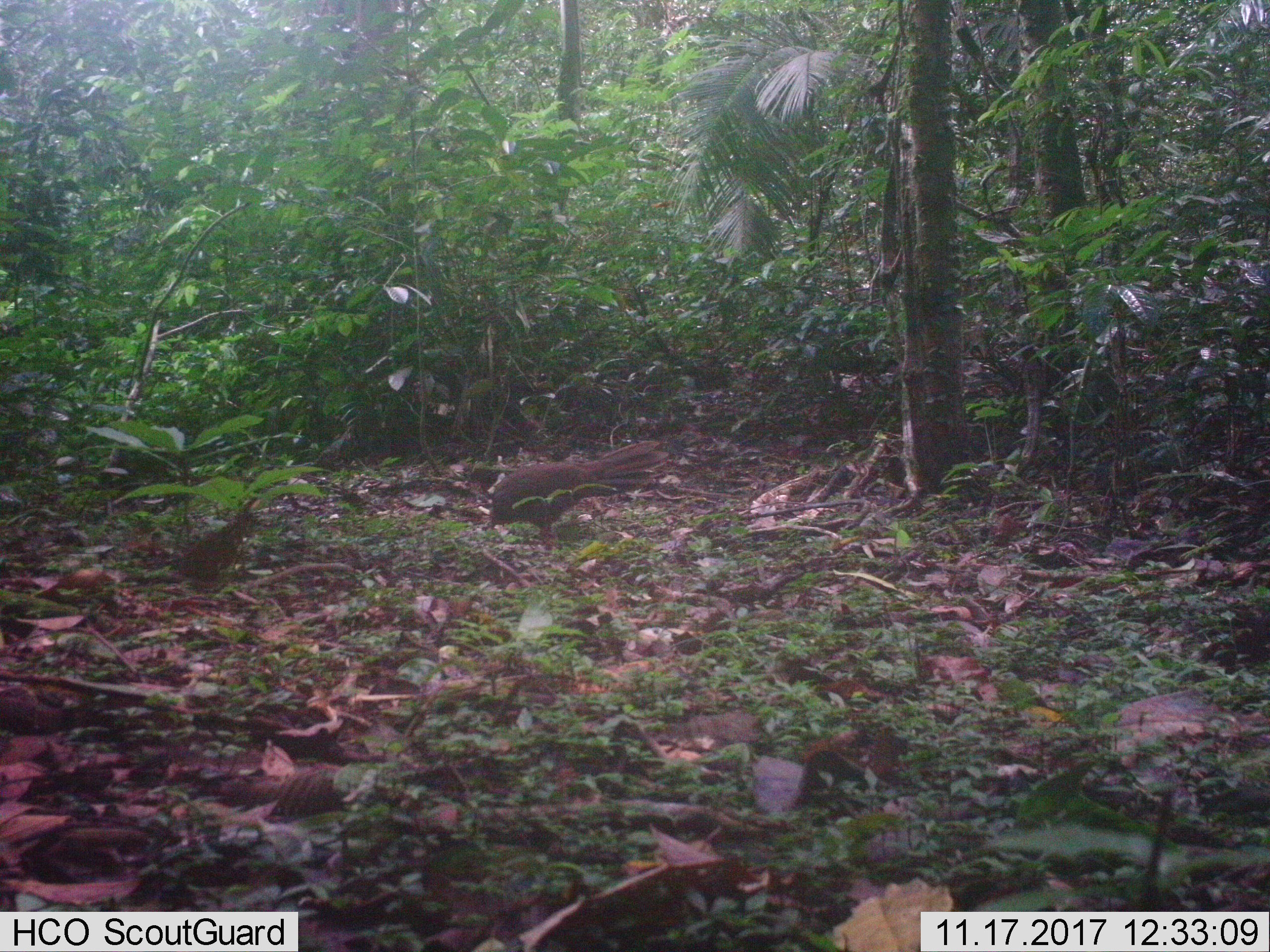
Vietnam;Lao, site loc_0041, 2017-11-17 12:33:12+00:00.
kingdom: Animalia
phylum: Chordata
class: Aves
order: Galliformes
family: Phasianidae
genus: Lophura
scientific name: Lophura nycthemera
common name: silver pheasant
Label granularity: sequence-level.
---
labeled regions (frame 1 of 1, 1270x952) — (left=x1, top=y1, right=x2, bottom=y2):
silver pheasant: (left=480, top=439, right=670, bottom=547)